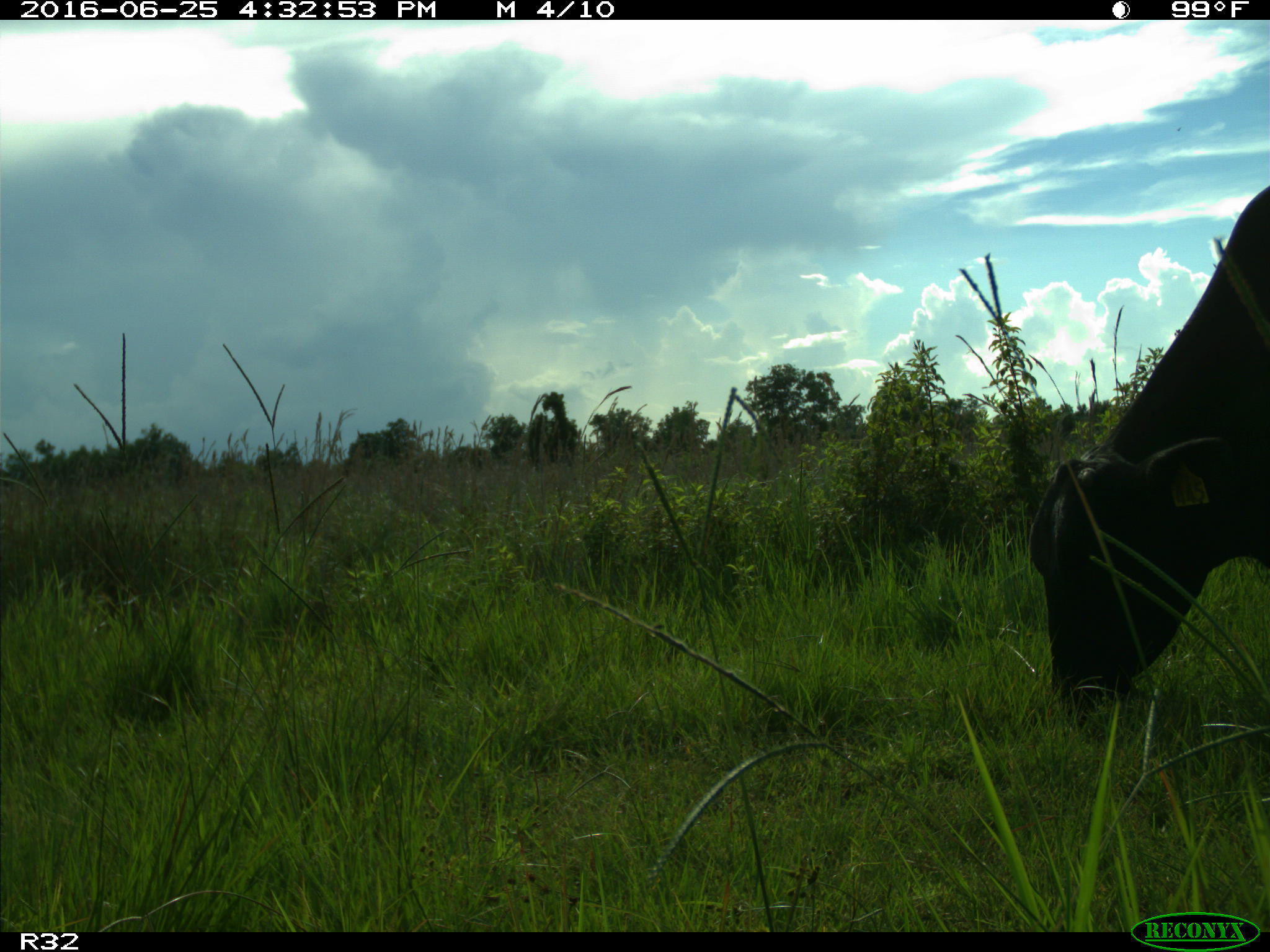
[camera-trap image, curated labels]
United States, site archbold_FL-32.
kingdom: Animalia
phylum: Chordata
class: Mammalia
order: Artiodactyla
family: Bovidae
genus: Bos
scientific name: Bos taurus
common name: domestic cow